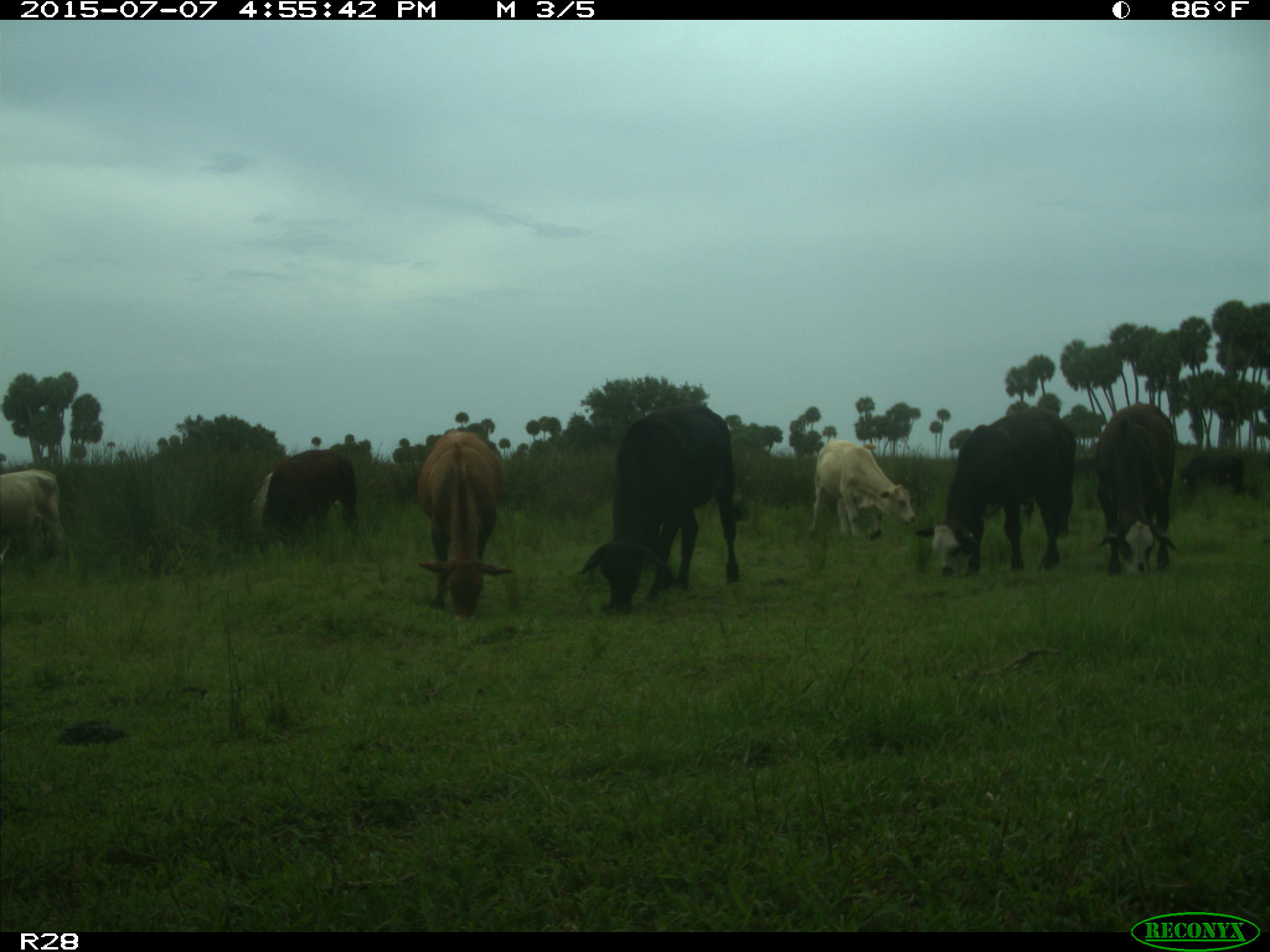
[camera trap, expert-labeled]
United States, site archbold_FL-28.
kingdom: Animalia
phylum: Chordata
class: Mammalia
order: Artiodactyla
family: Bovidae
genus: Bos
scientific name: Bos taurus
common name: domestic cow